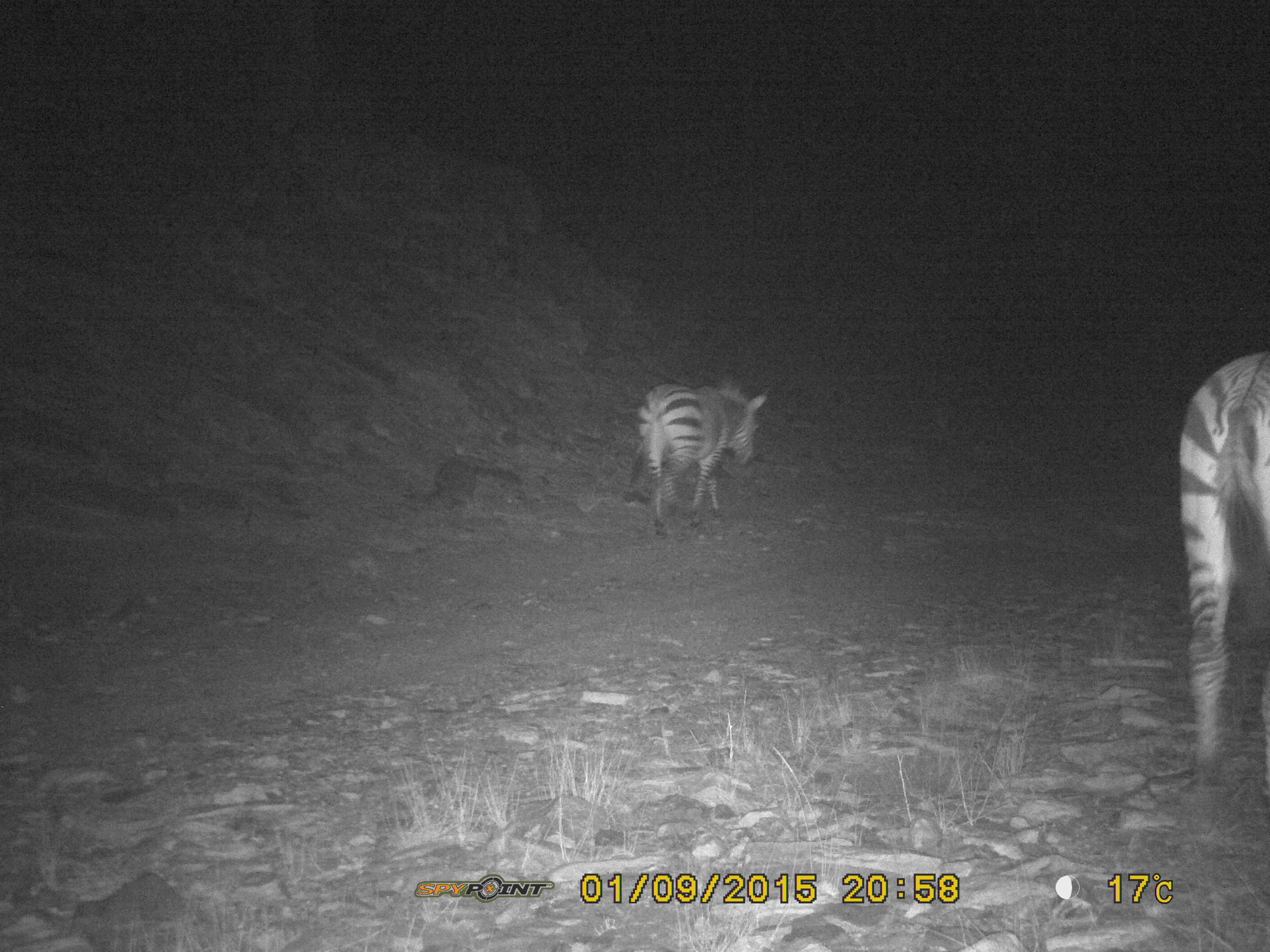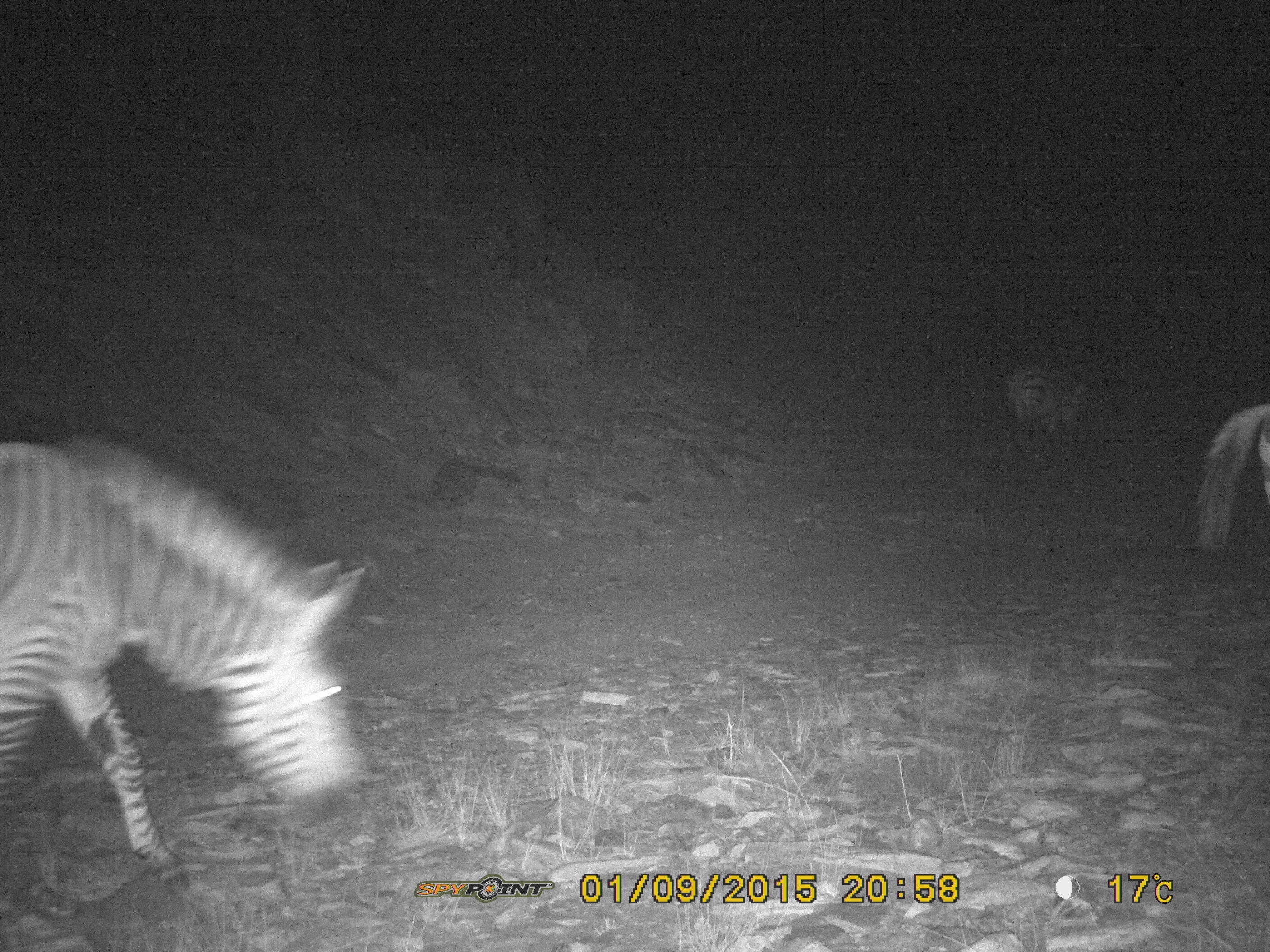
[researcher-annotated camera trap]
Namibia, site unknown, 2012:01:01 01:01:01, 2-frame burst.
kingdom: Animalia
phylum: Chordata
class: Mammalia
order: Perissodactyla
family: Equidae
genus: Equus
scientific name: Equus zebra hartmannae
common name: hartmann's mountain zebra